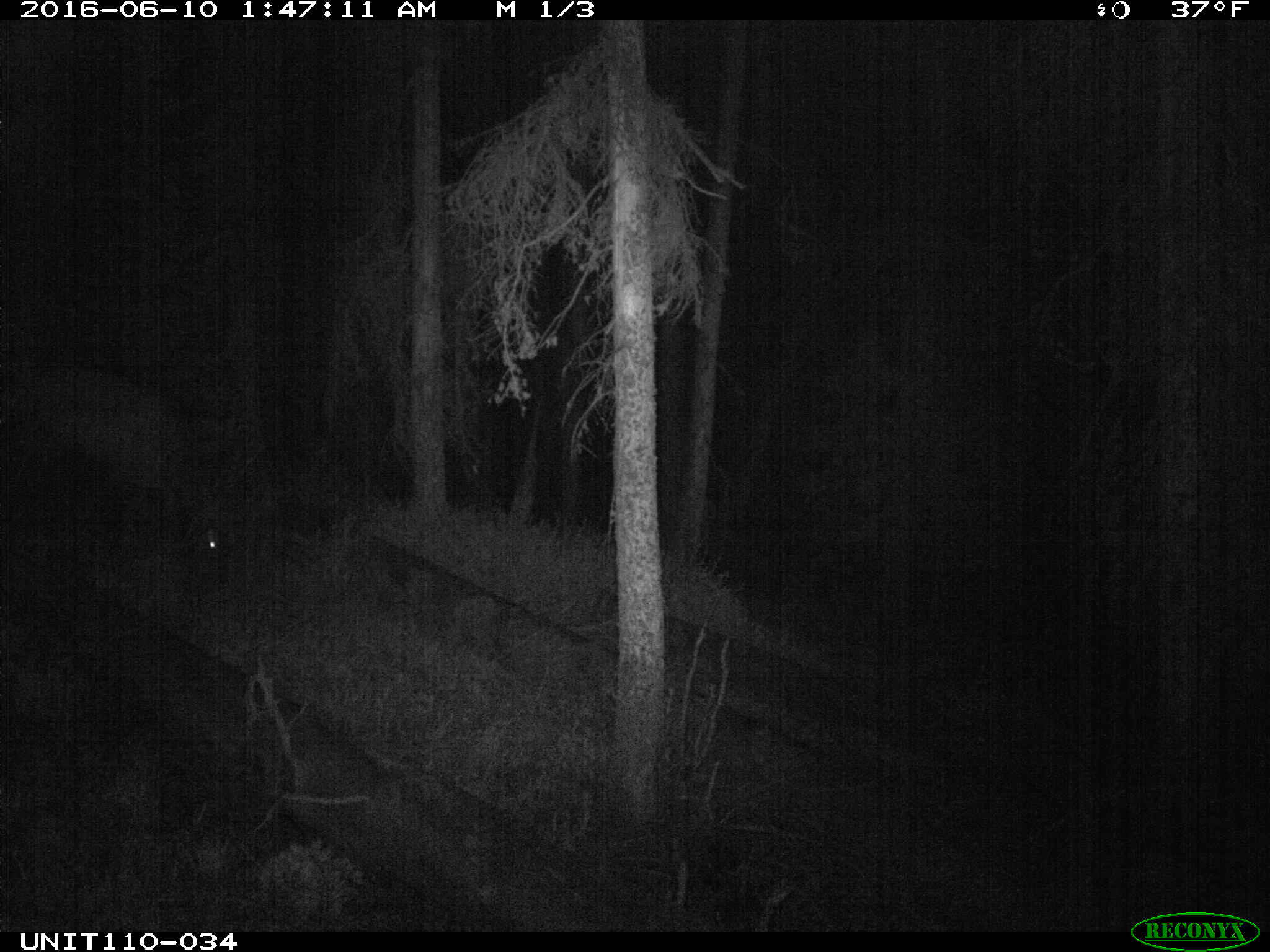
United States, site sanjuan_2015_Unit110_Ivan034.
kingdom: Animalia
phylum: Chordata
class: Mammalia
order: Artiodactyla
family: Cervidae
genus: Cervus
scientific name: Cervus elaphus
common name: red deer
Cervus elaphus (red deer).